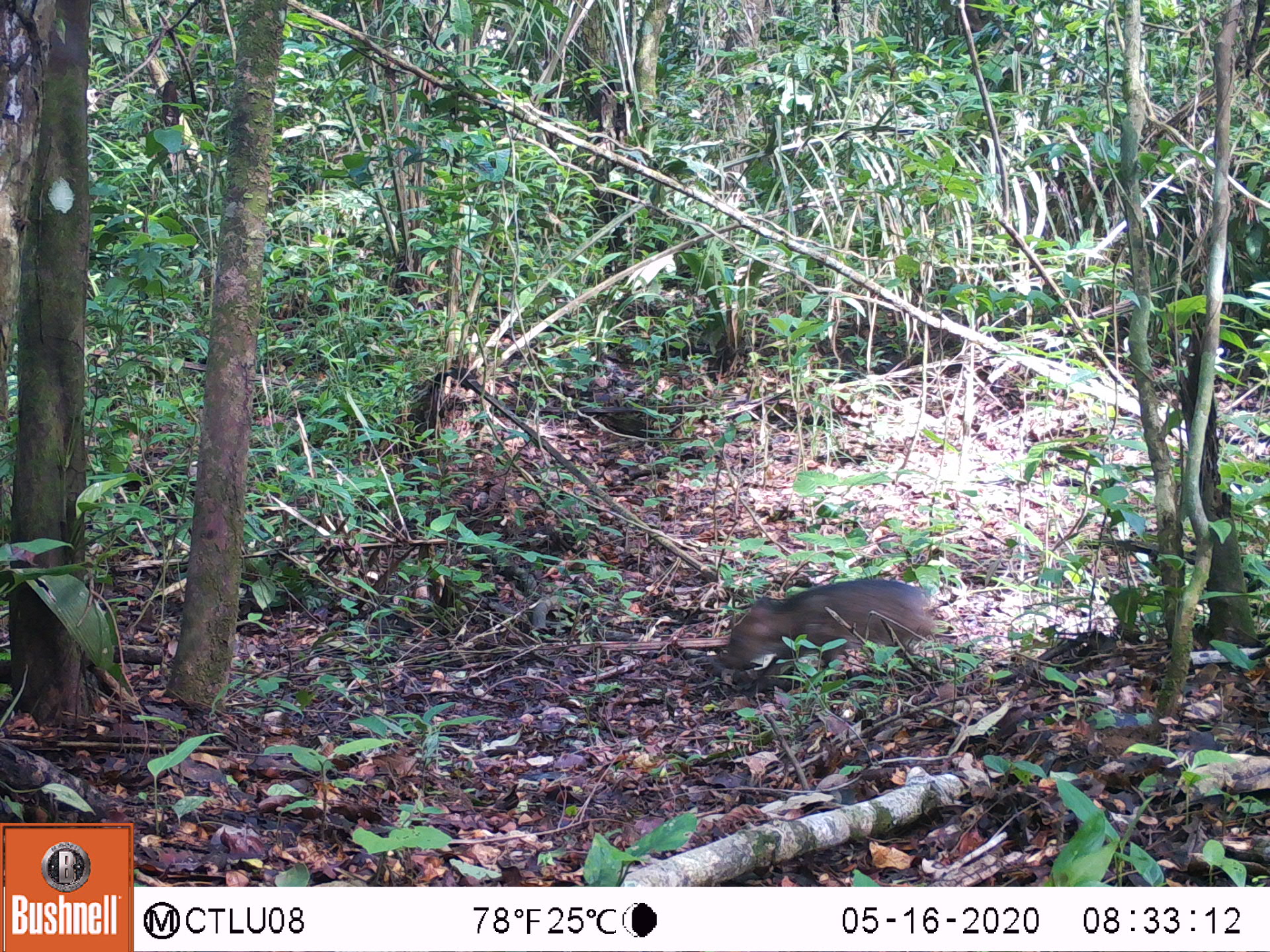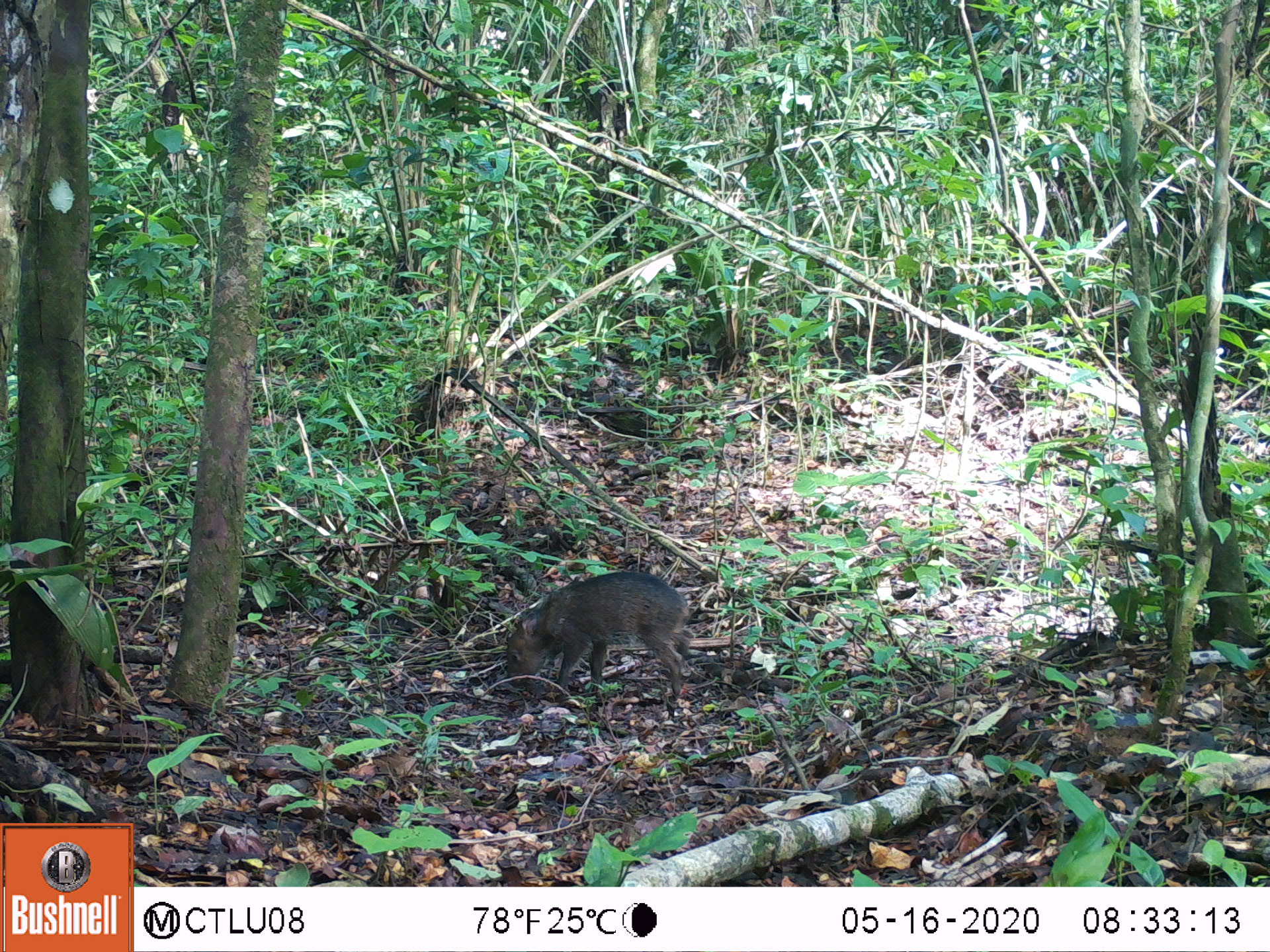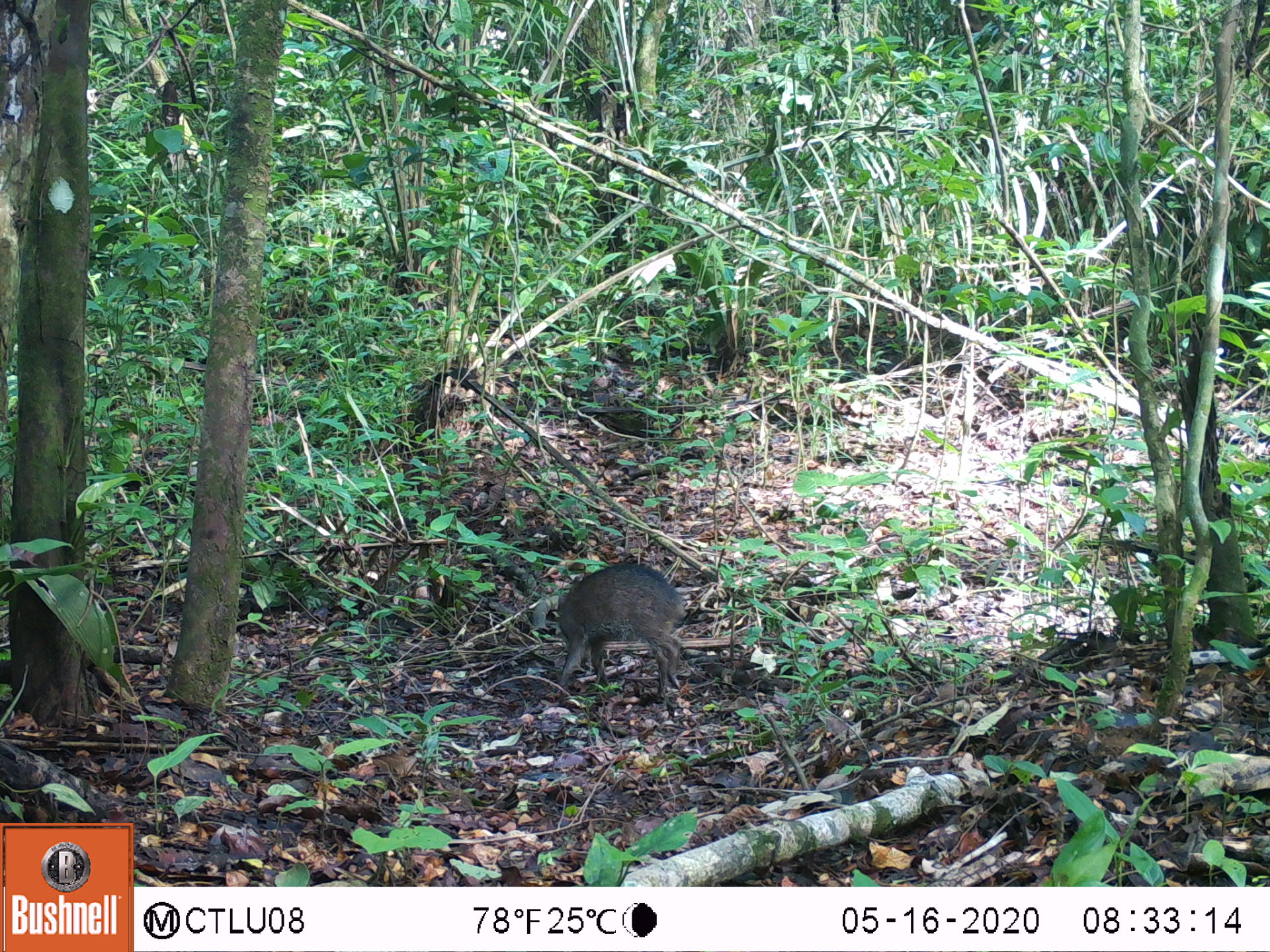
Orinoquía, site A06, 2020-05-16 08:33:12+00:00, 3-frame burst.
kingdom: Animalia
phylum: Chordata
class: Mammalia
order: Artiodactyla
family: Tayassuidae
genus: Pecari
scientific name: Pecari tajacu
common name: collared peccary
Collared peccary (Pecari tajacu).